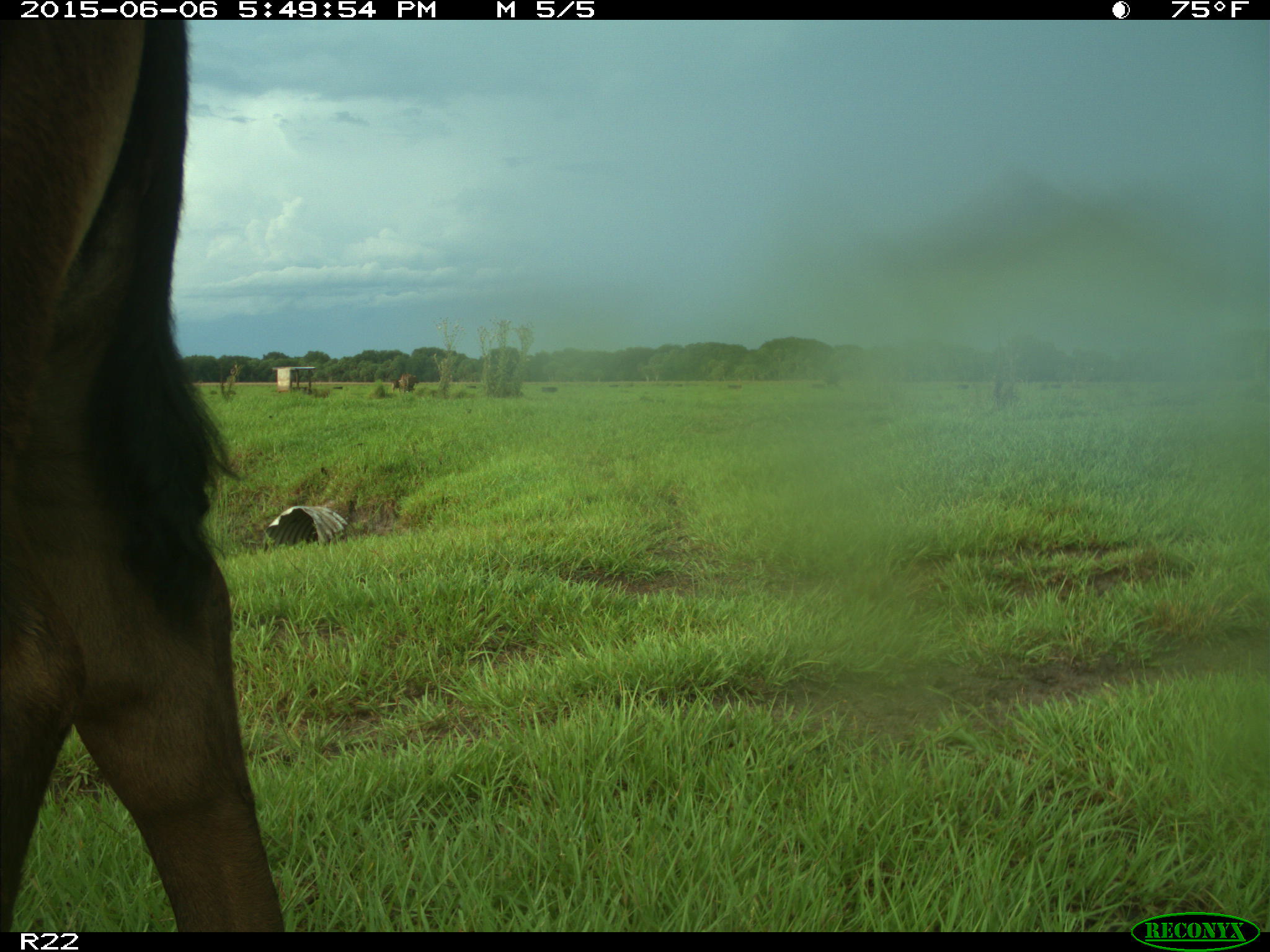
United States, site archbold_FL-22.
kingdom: Animalia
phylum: Chordata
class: Mammalia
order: Artiodactyla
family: Bovidae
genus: Bos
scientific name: Bos taurus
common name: domestic cow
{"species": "Bos taurus (domestic cow)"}